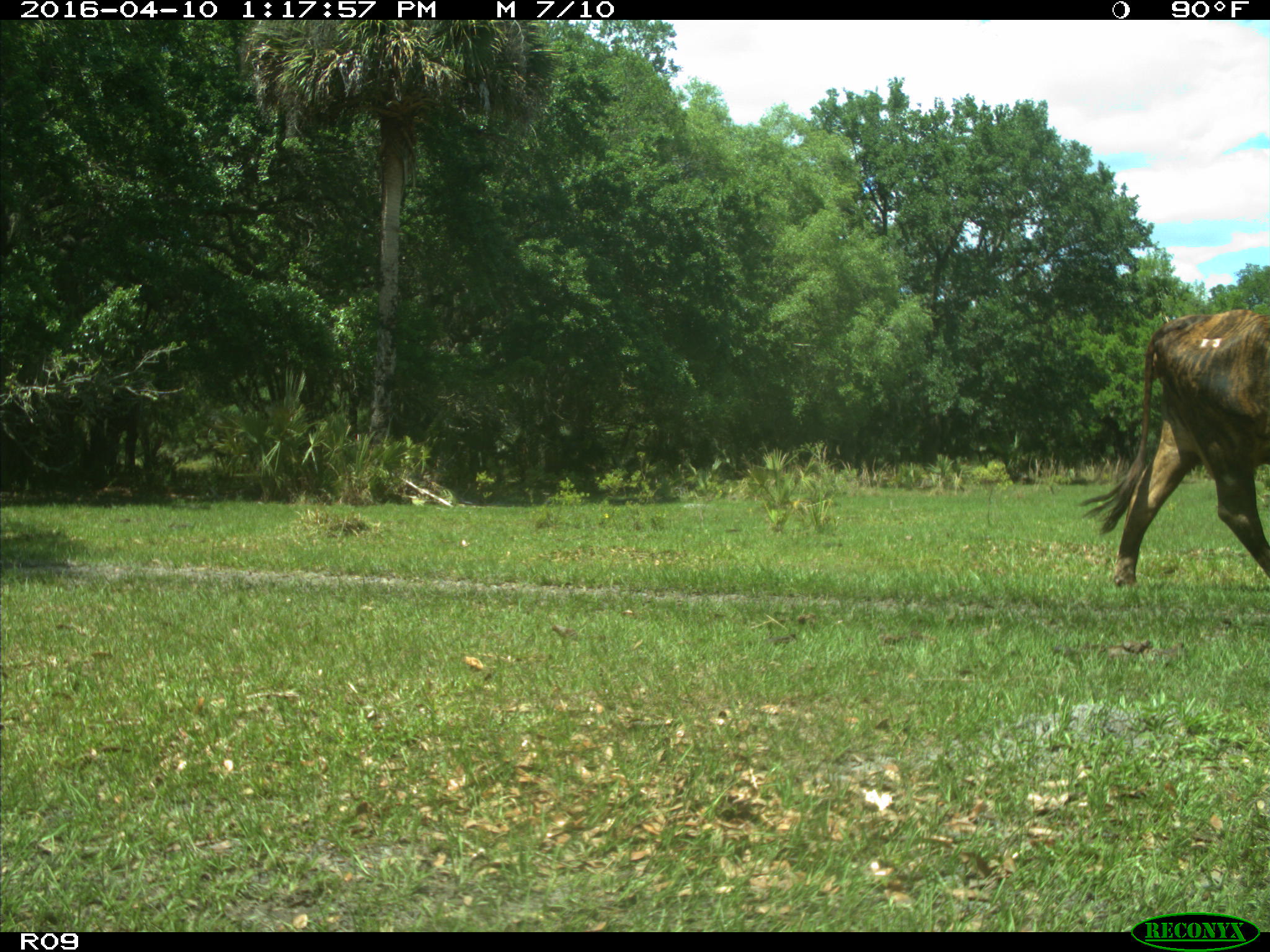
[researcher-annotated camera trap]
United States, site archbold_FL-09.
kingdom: Animalia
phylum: Chordata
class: Mammalia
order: Artiodactyla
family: Bovidae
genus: Bos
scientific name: Bos taurus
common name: domestic cow